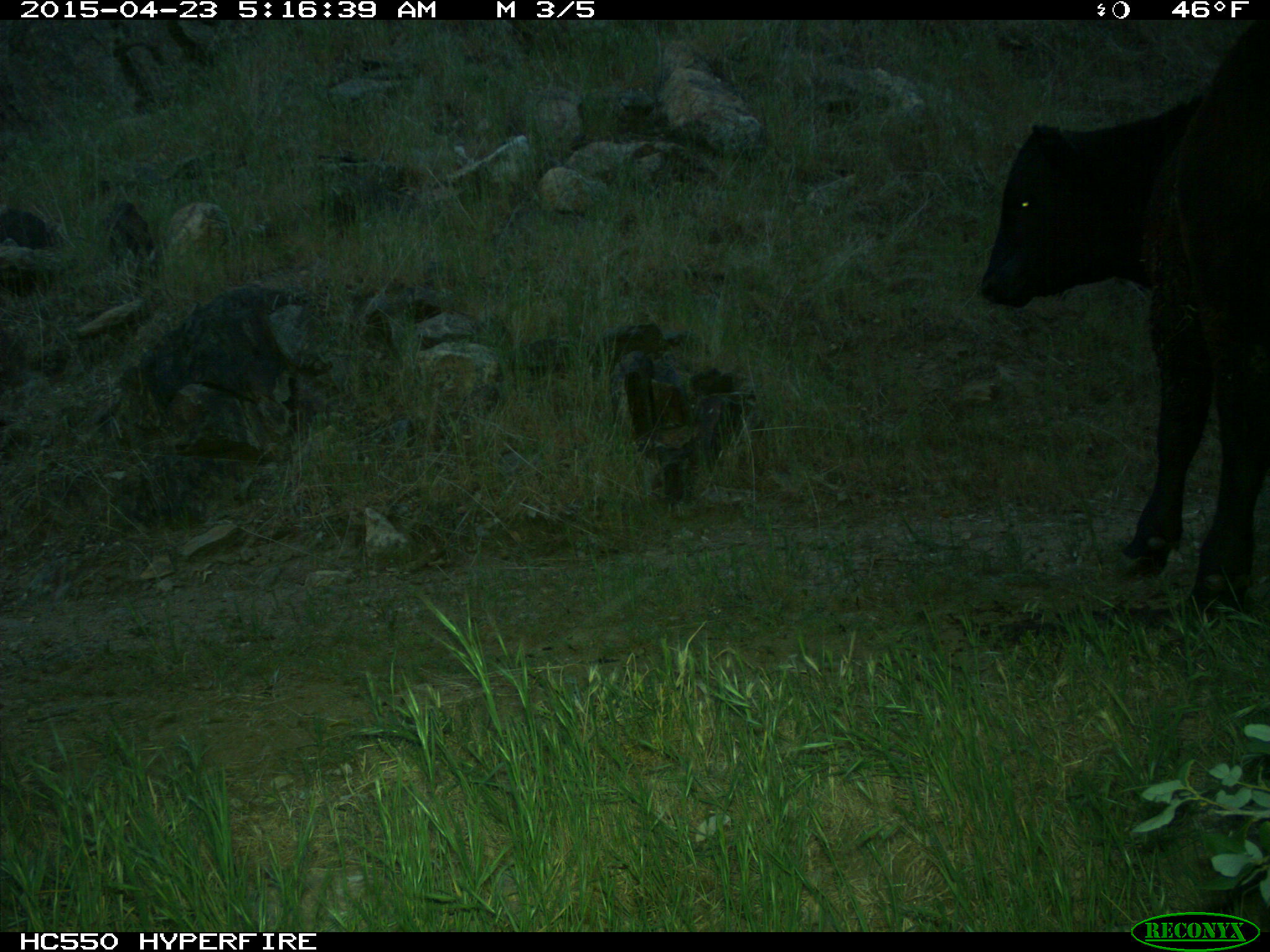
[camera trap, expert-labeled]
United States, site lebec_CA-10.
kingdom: Animalia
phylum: Chordata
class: Mammalia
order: Artiodactyla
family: Bovidae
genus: Bos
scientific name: Bos taurus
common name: domestic cow